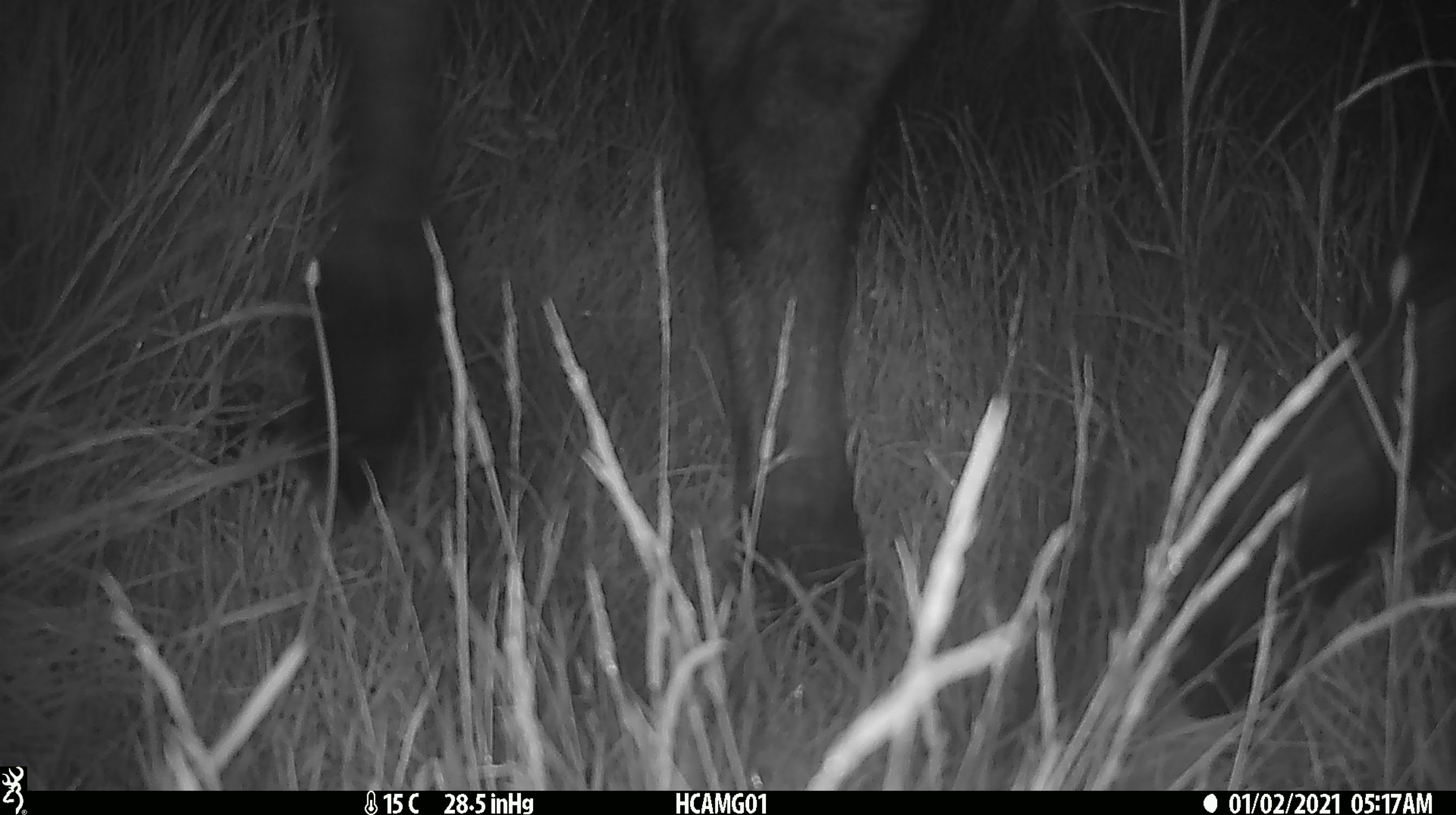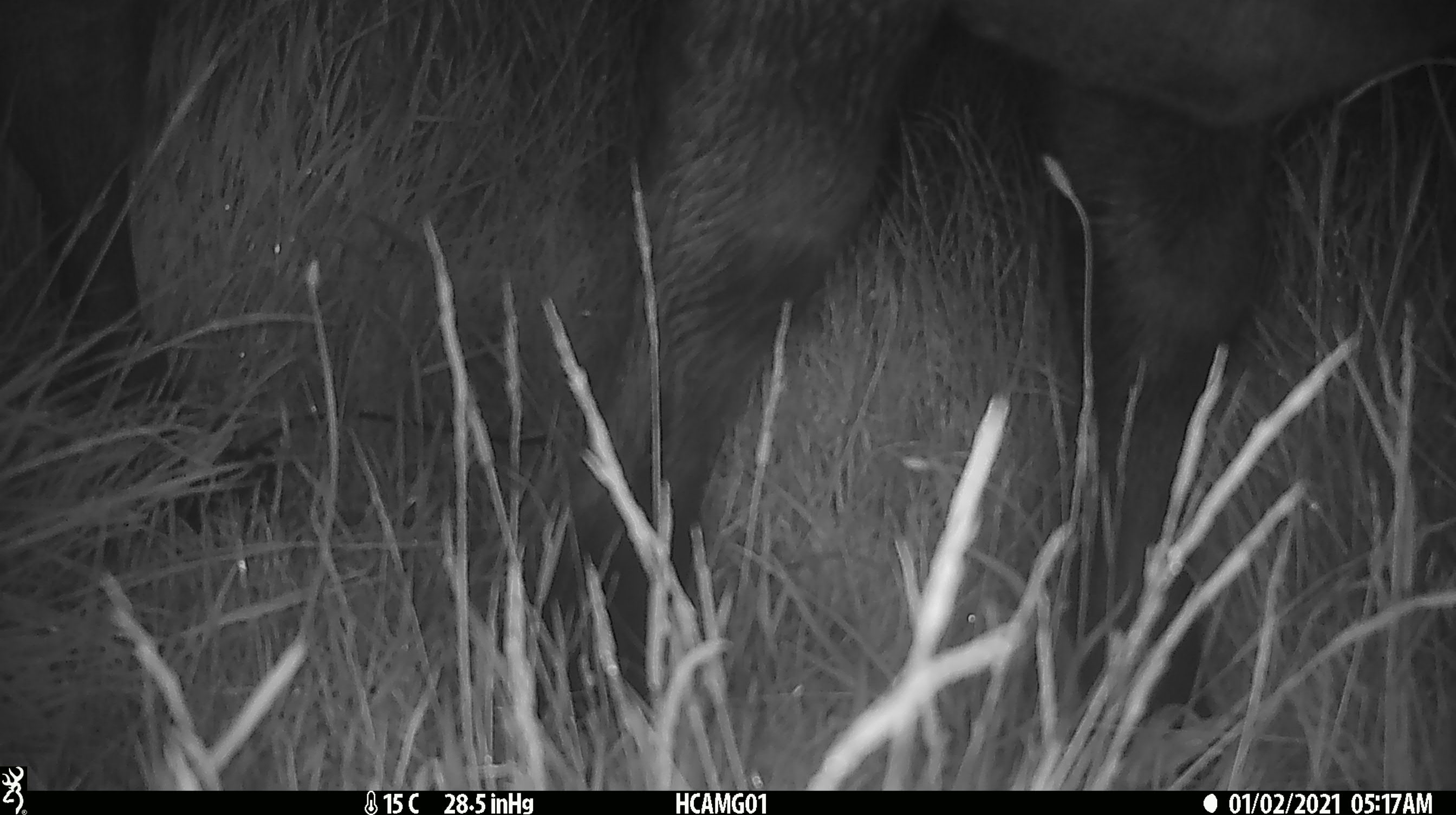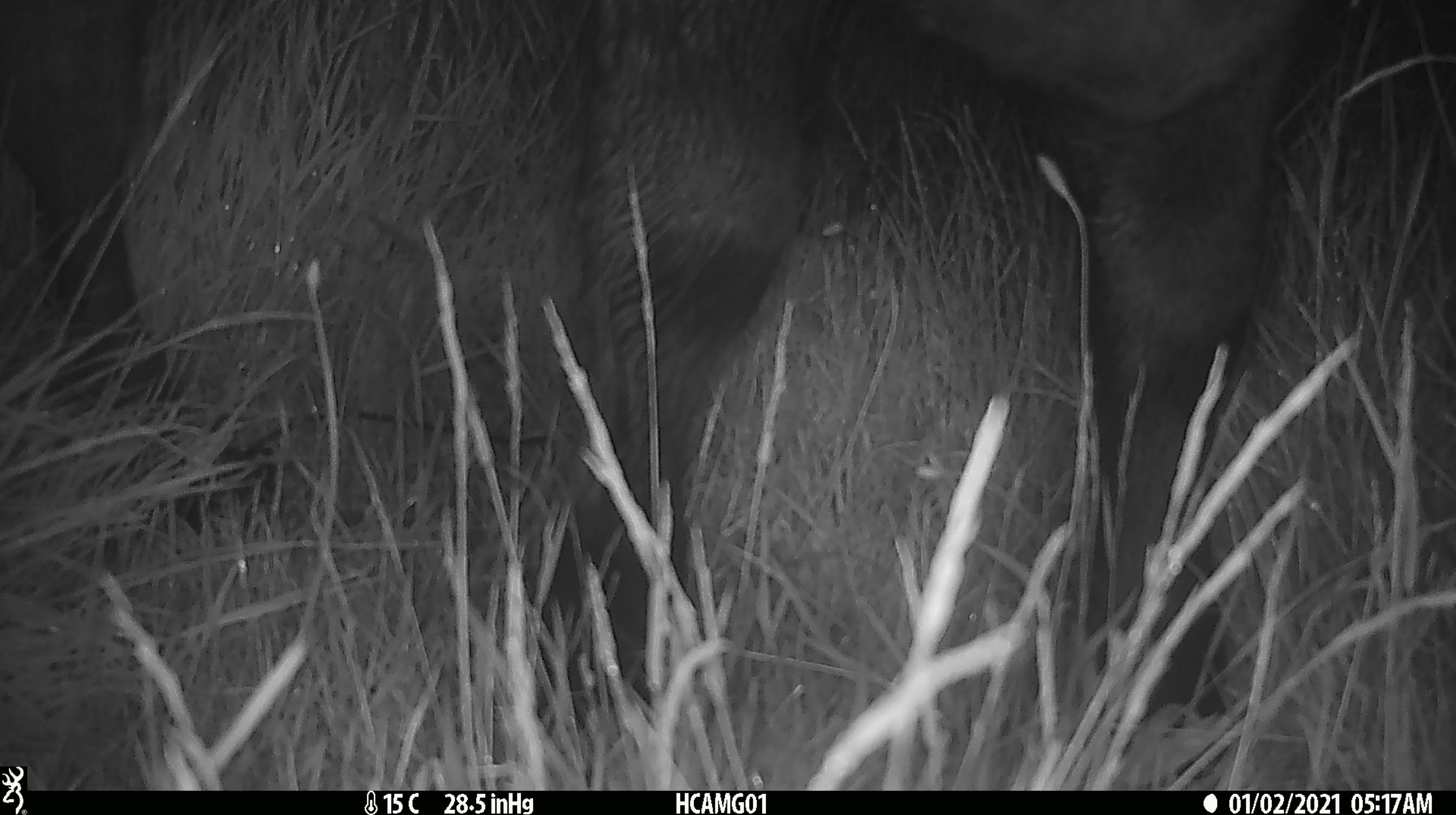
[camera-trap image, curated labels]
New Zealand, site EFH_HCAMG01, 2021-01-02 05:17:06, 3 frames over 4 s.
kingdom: Animalia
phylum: Chordata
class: Mammalia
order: Artiodactyla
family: Bovidae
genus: Bos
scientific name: Bos taurus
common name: domestic cow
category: cow